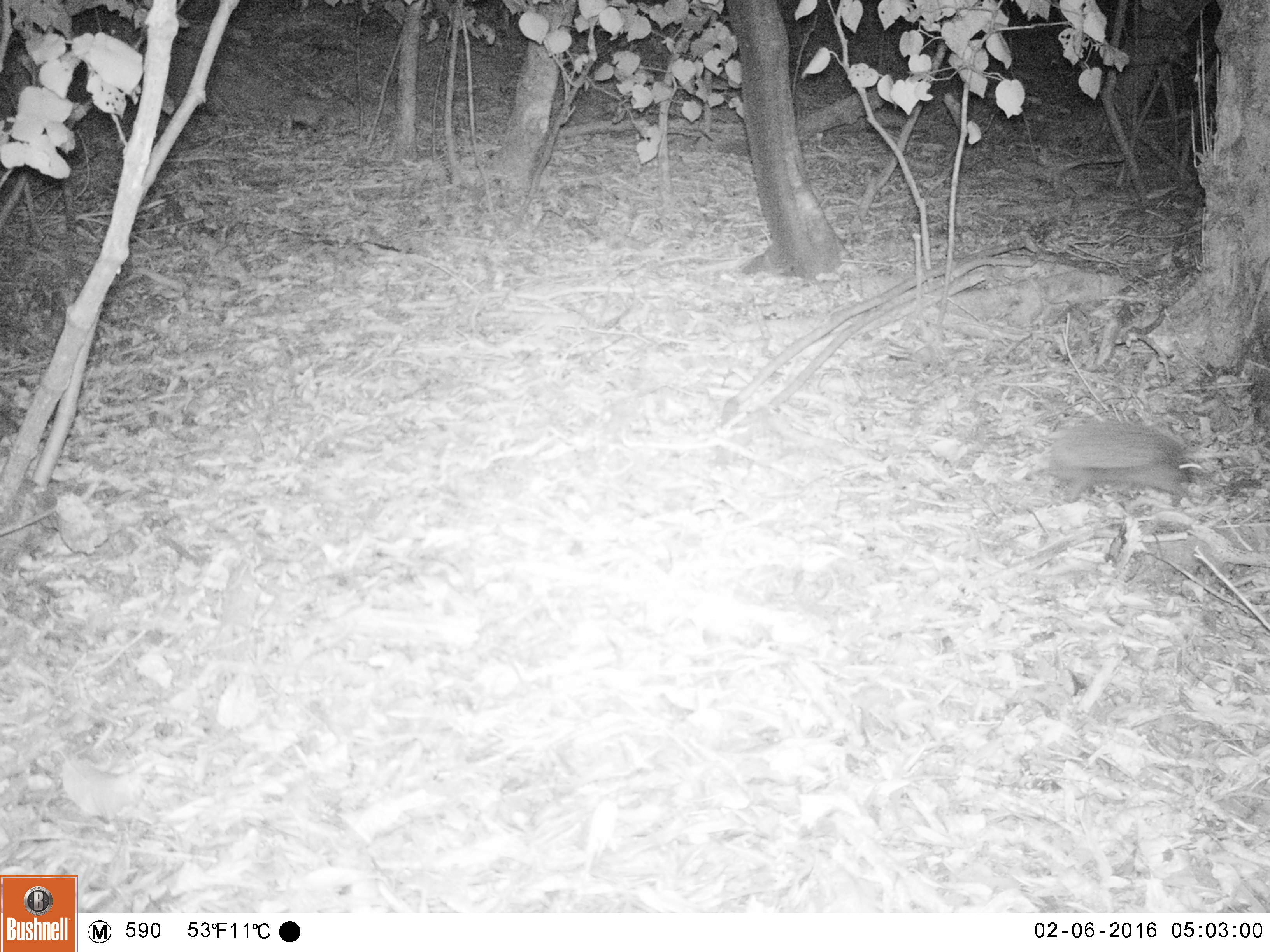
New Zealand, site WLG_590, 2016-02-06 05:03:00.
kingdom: Animalia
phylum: Chordata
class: Mammalia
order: Eulipotyphla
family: Erinaceidae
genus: Erinaceus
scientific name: Erinaceus europaeus europaeus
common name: european hedgehog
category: hedgehog